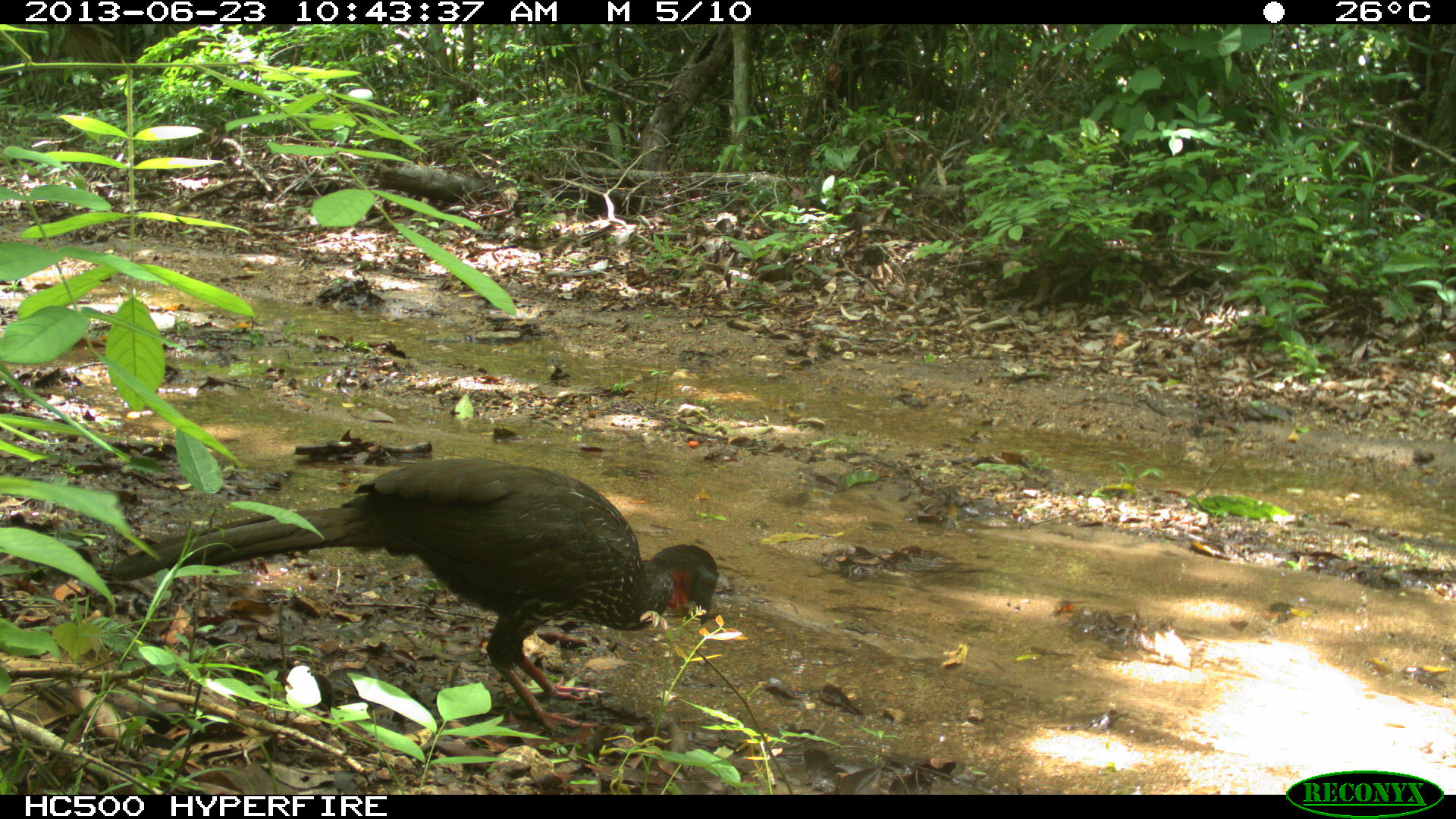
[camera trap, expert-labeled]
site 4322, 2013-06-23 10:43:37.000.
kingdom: Animalia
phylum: Chordata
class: Aves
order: Galliformes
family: Cracidae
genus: Penelope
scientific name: Penelope purpurascens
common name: crested guan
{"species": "Penelope purpurascens (crested guan)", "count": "1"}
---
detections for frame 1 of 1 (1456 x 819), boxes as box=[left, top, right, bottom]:
penelope purpurascens: box=[109, 456, 719, 733]